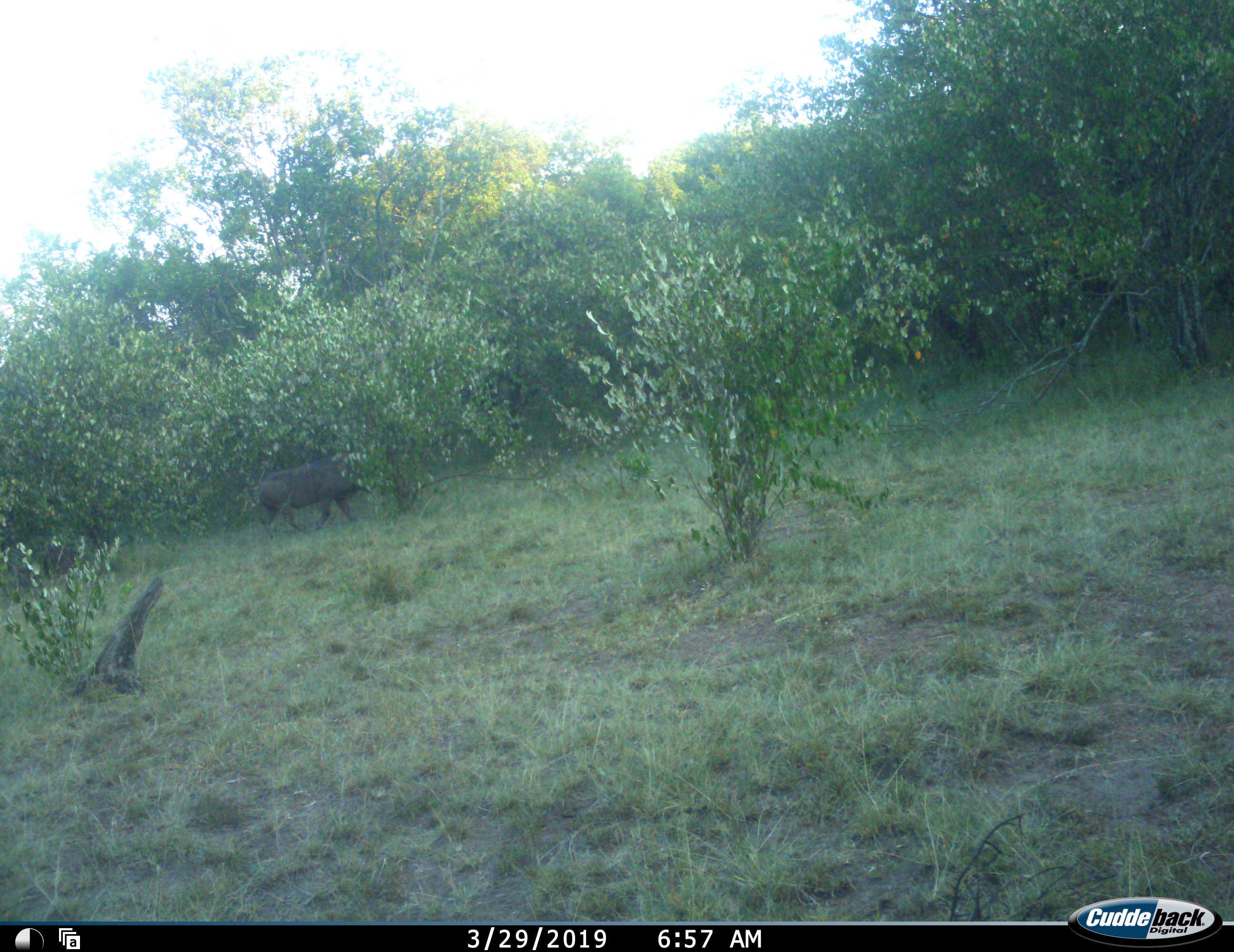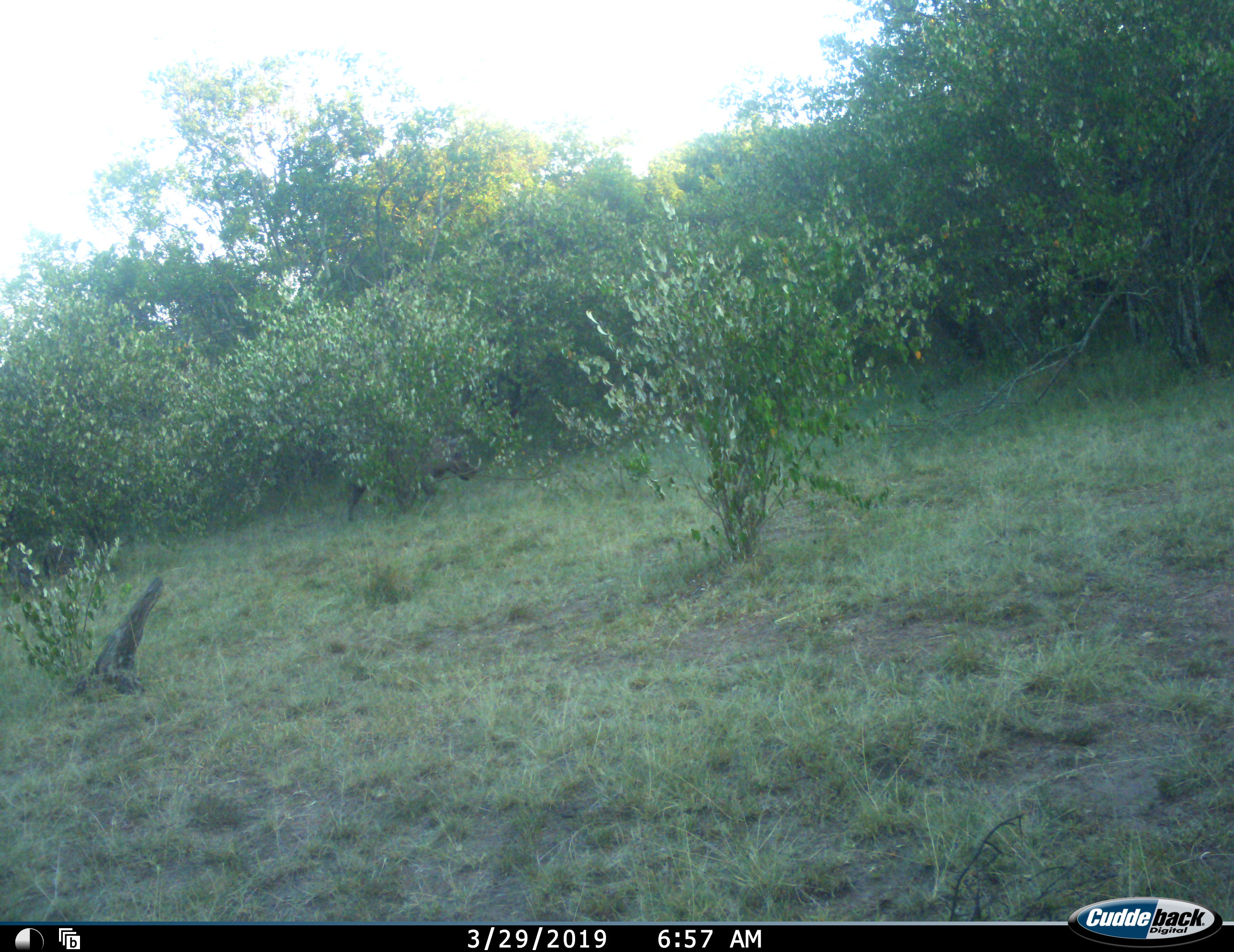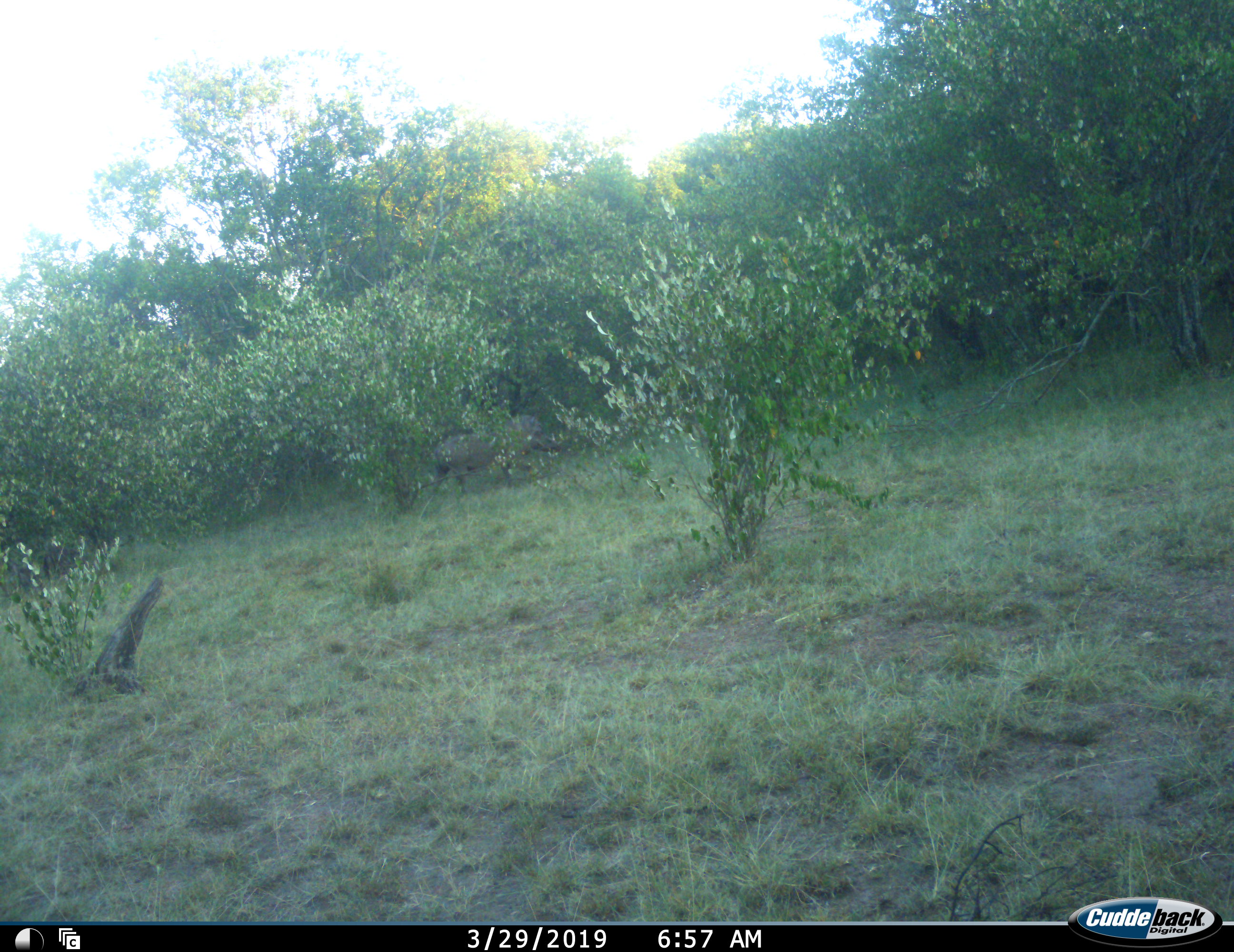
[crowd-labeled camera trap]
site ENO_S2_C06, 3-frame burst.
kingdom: Animalia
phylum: Chordata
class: Mammalia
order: Artiodactyla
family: Suidae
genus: Phacochoerus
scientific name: Phacochoerus africanus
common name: warthog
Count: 1.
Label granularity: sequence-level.